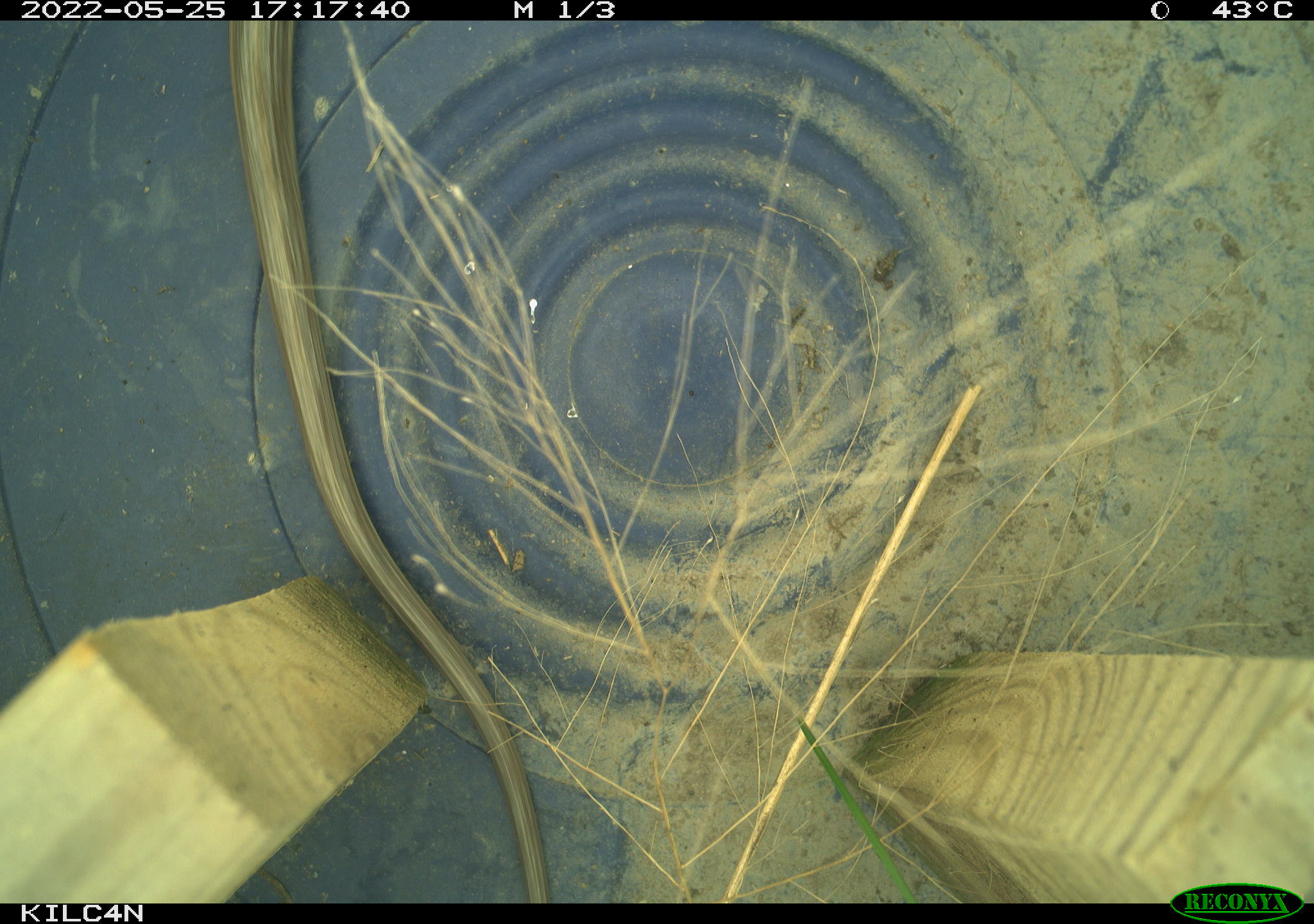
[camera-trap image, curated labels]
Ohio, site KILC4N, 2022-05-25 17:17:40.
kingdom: Animalia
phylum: Chordata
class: Reptilia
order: Squamata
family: Colubridae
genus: Thamnophis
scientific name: Thamnophis sirtalis sirtalis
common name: eastern gartersnake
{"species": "eastern gartersnake (Thamnophis sirtalis sirtalis)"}